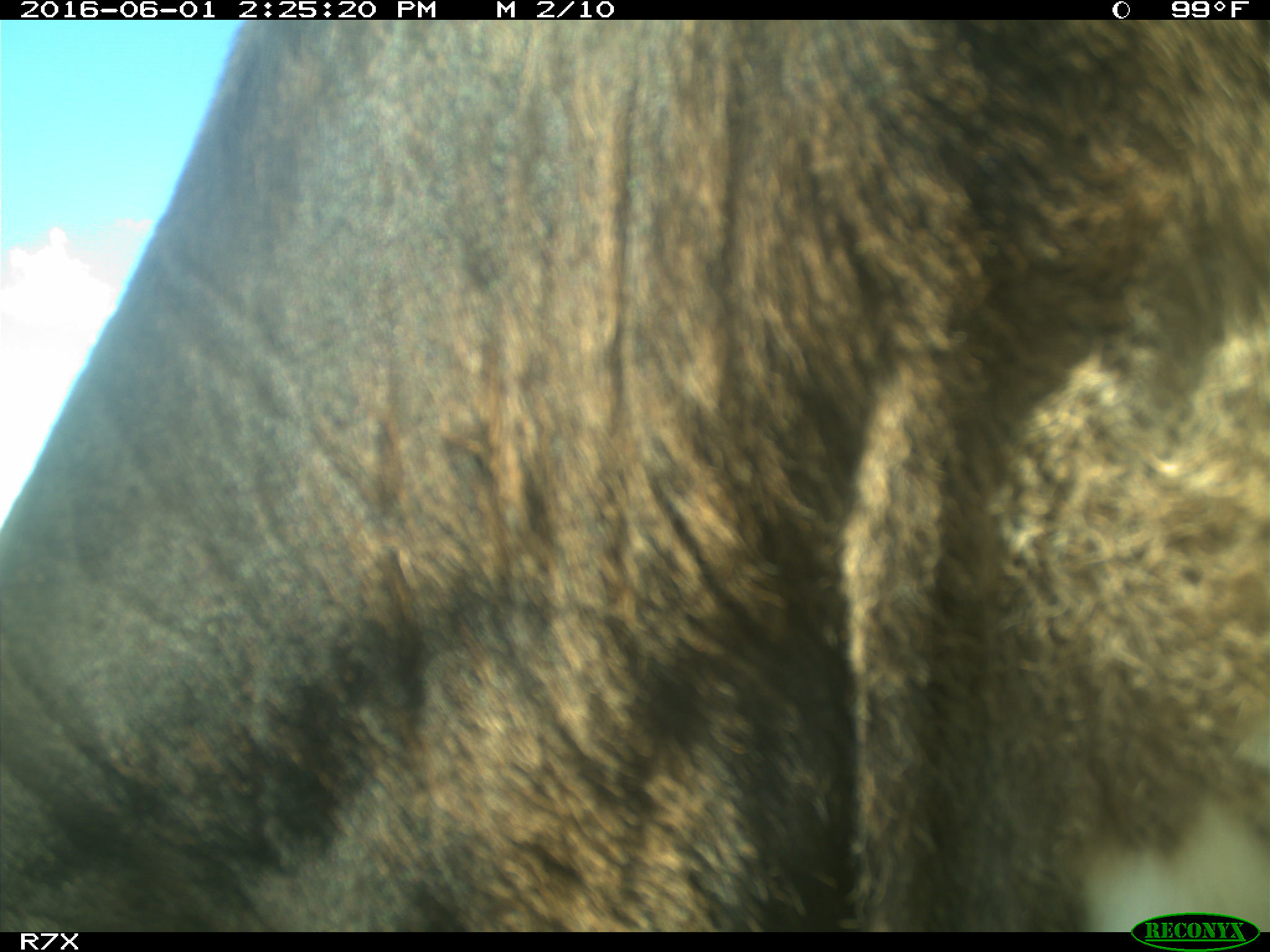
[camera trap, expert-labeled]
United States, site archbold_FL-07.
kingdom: Animalia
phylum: Chordata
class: Mammalia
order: Artiodactyla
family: Bovidae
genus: Bos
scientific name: Bos taurus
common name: domestic cow